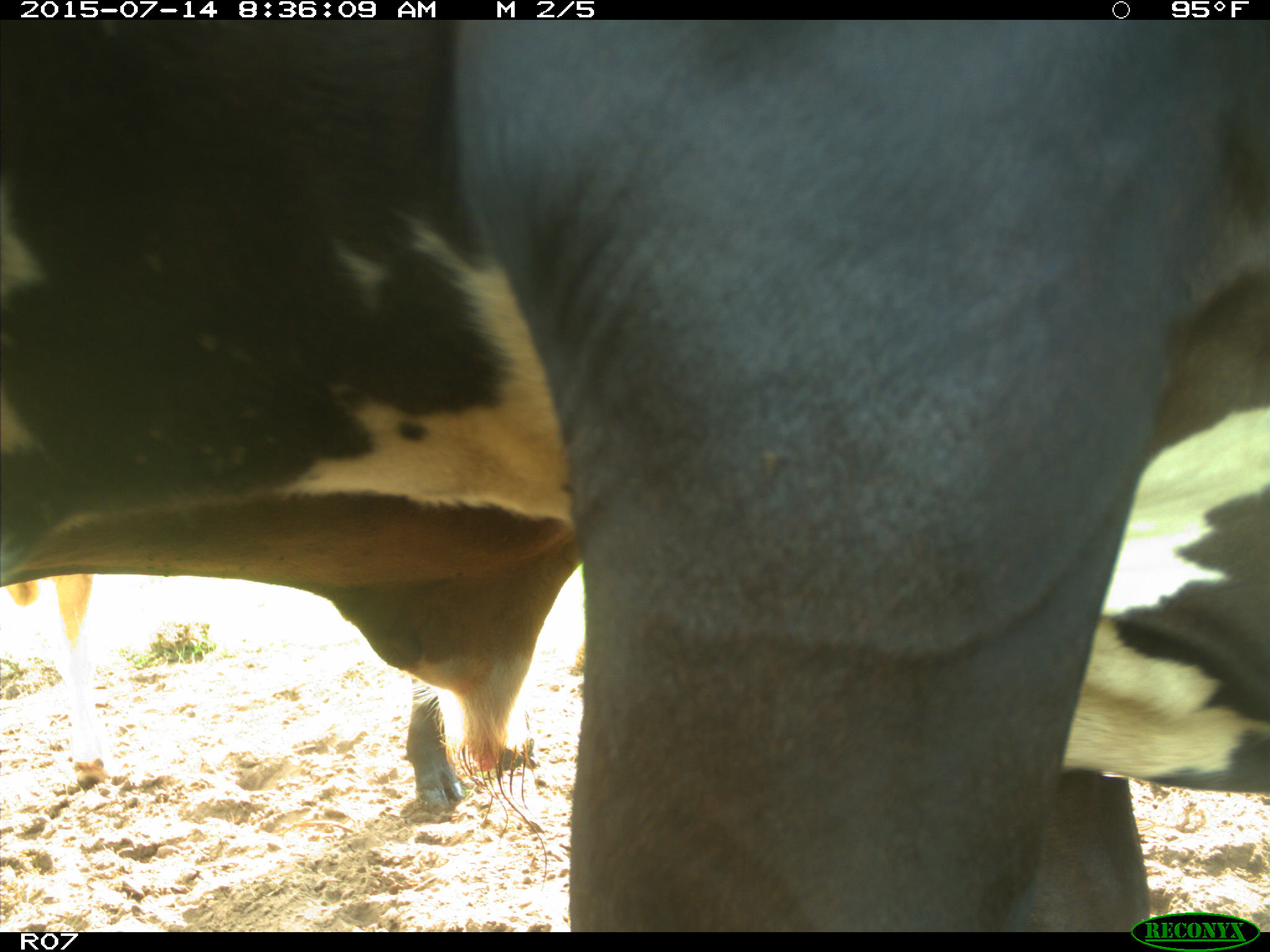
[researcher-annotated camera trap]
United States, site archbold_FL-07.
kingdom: Animalia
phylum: Chordata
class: Mammalia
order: Artiodactyla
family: Bovidae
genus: Bos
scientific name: Bos taurus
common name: domestic cow